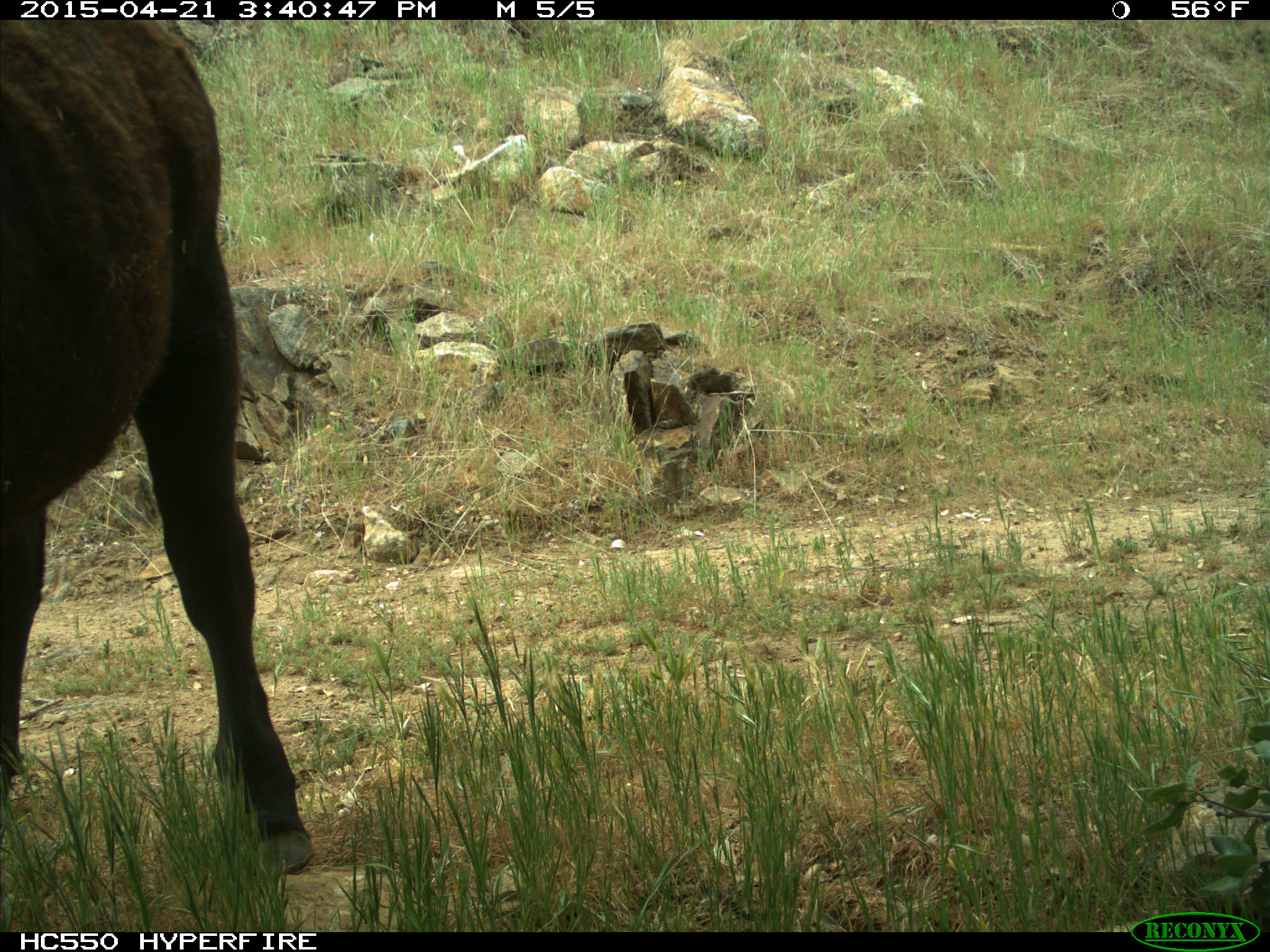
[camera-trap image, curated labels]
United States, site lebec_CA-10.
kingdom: Animalia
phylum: Chordata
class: Mammalia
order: Artiodactyla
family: Bovidae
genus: Bos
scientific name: Bos taurus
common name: domestic cow